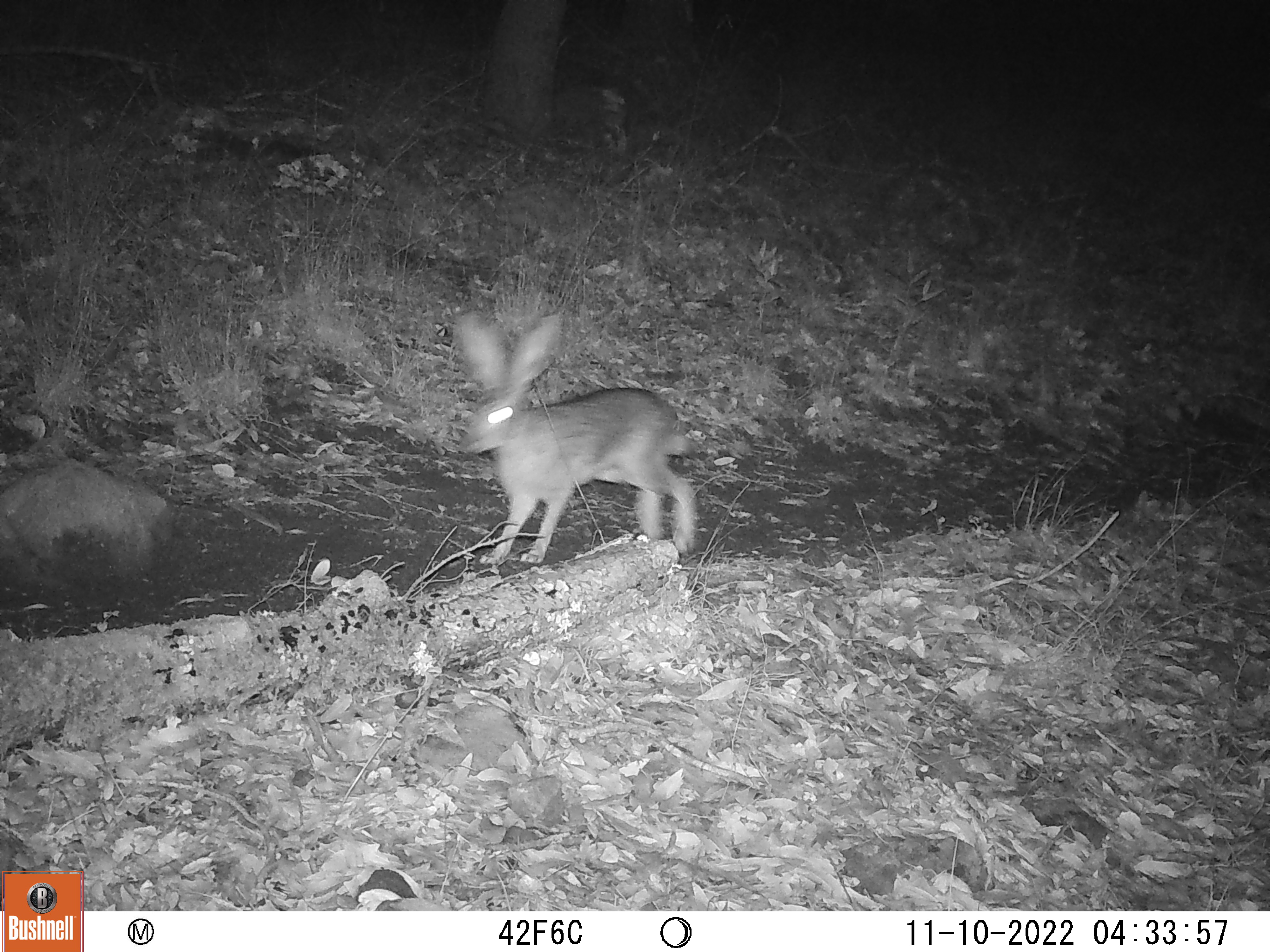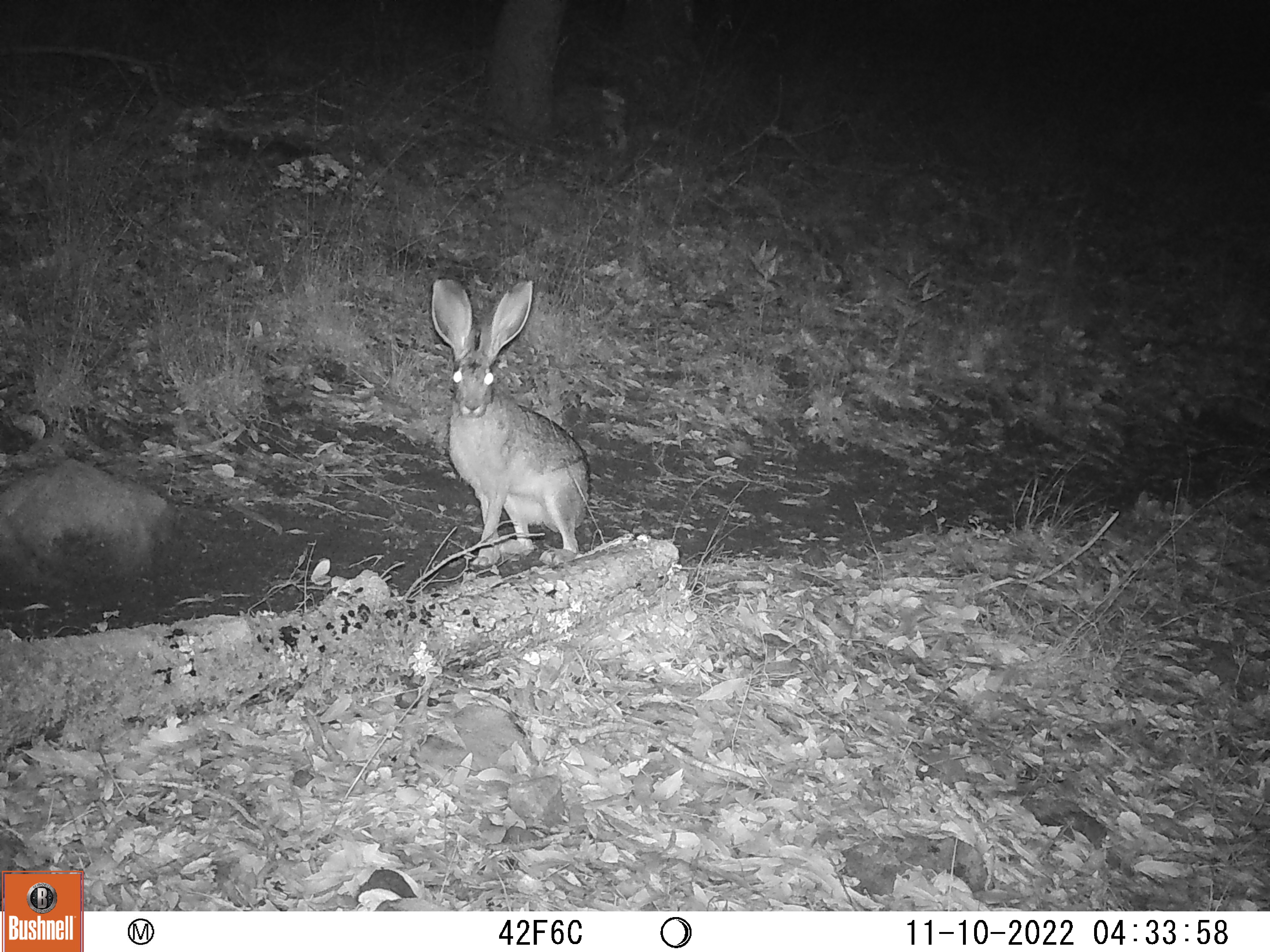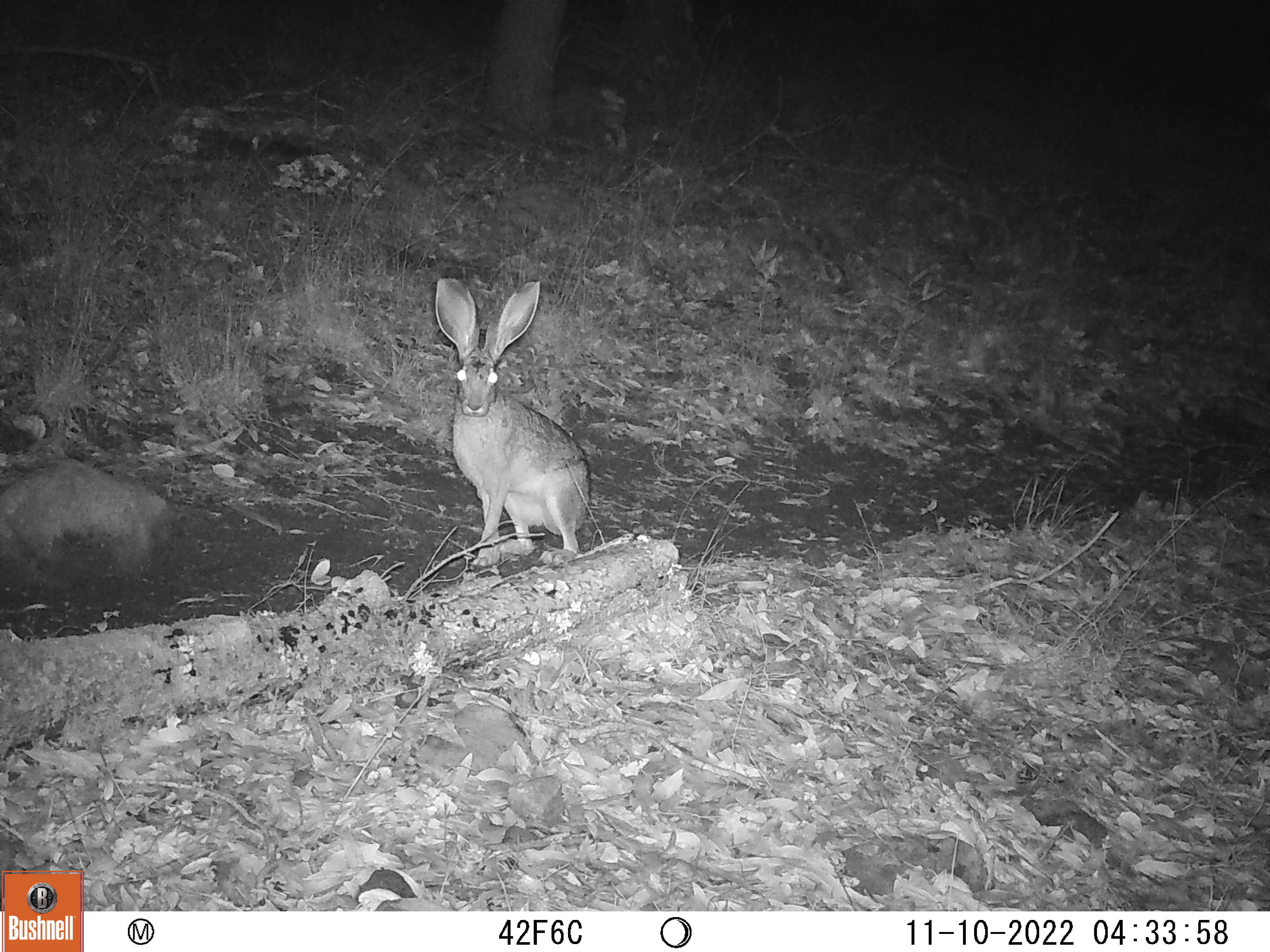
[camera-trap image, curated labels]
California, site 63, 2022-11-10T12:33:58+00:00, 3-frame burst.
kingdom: Animalia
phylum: Chordata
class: Mammalia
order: Lagomorpha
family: Leporidae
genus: Lepus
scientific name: Lepus californicus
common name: black-tailed jackrabbit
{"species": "black-tailed jackrabbit (Lepus californicus)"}